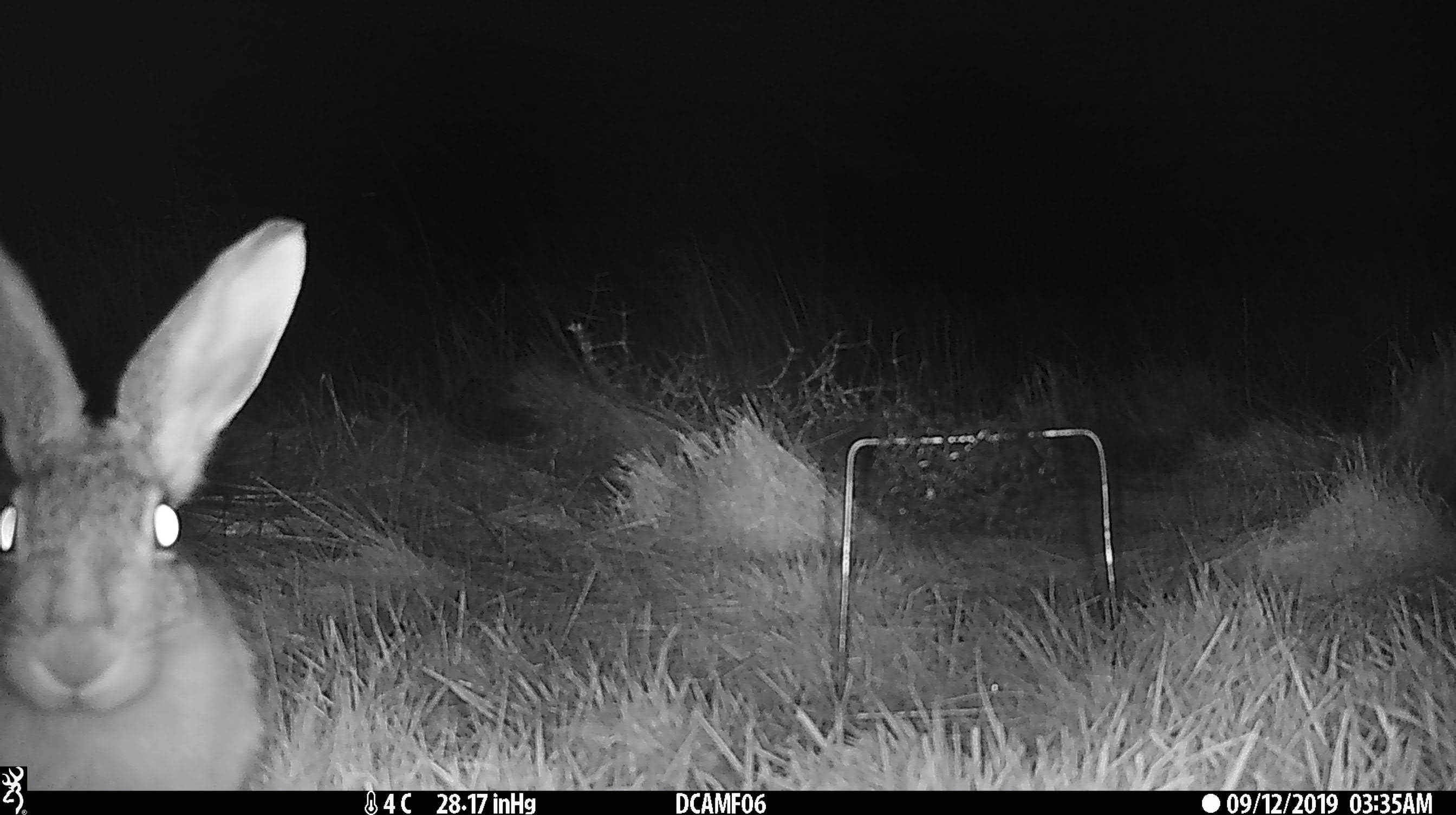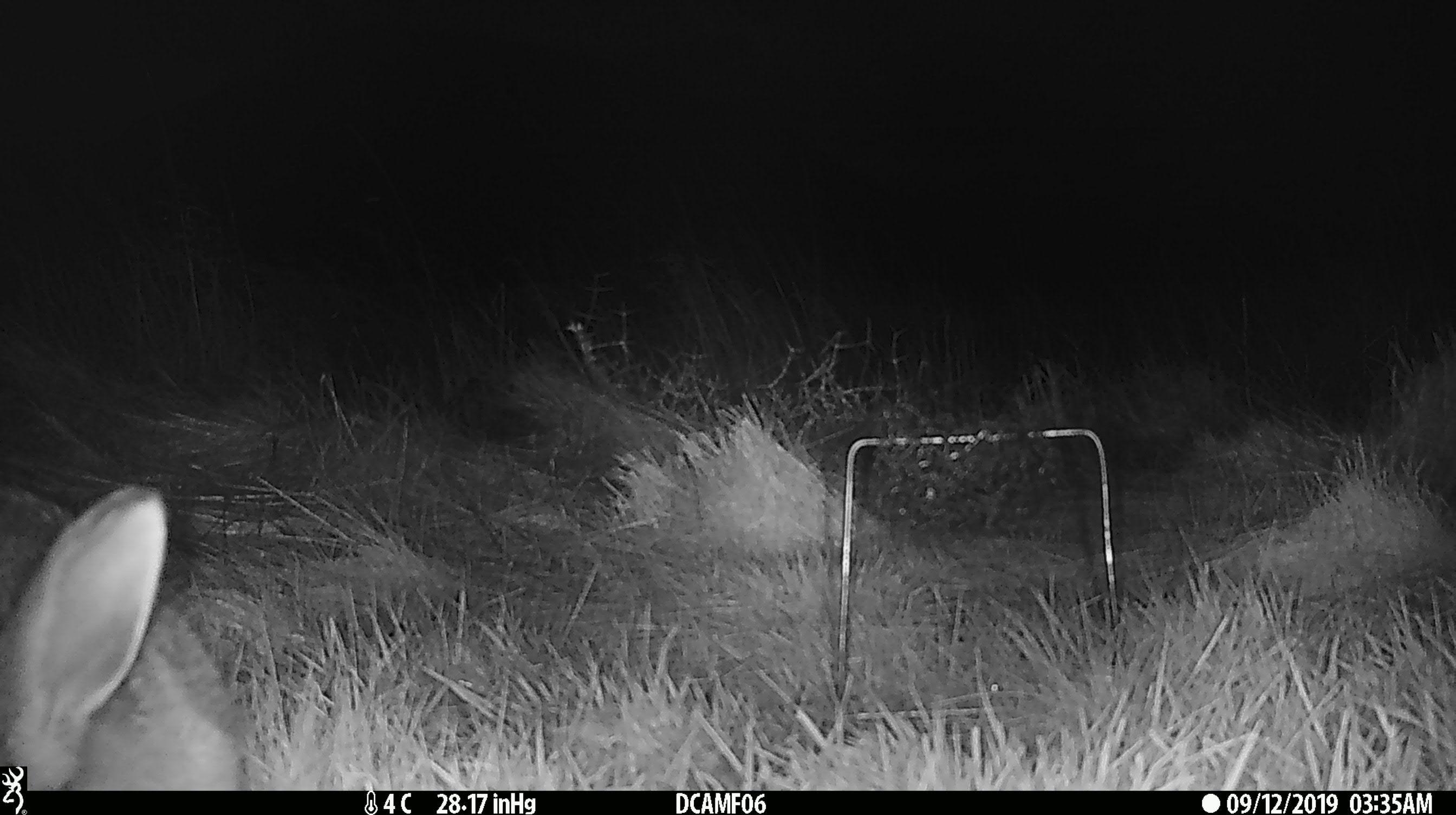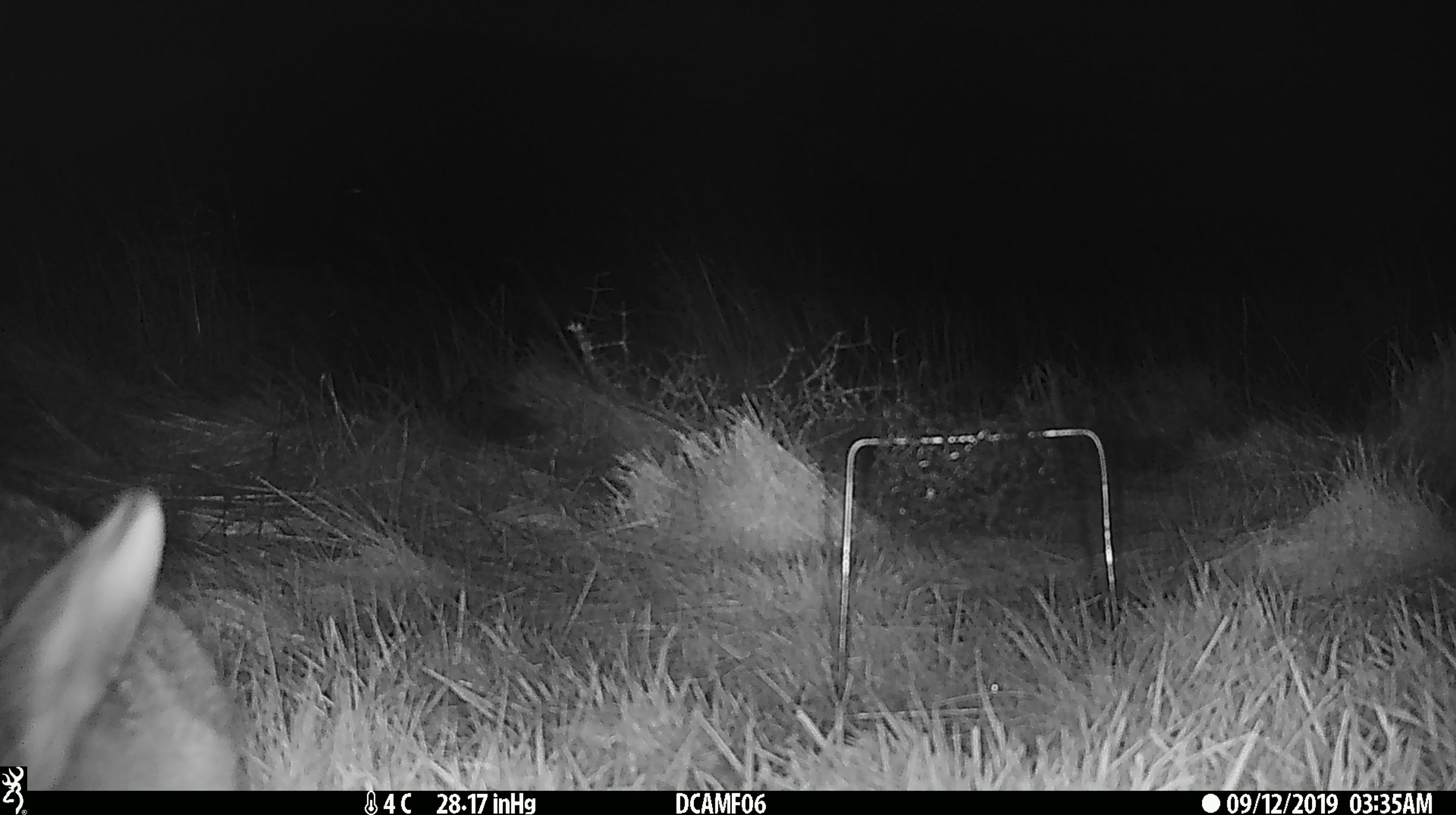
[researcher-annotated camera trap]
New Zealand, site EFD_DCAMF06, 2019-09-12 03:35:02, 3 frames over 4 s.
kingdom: Animalia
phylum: Chordata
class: Mammalia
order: Lagomorpha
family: Leporidae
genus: Oryctolagus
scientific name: Oryctolagus cuniculus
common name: european rabbit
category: rabbit